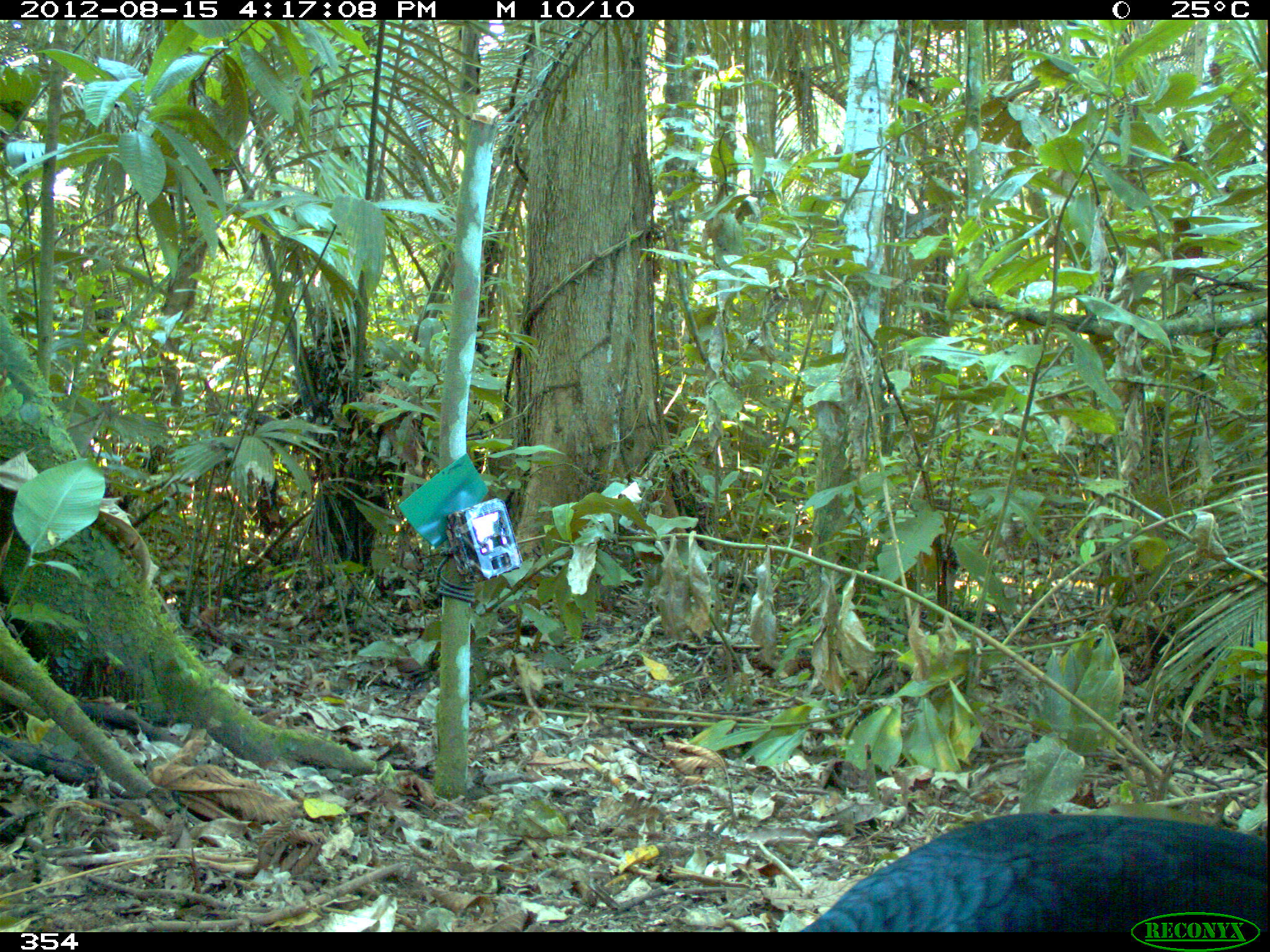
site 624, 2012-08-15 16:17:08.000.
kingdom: Animalia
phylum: Chordata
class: Aves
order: Galliformes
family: Cracidae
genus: Mitu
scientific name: Mitu tuberosum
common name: razor-billed curassow